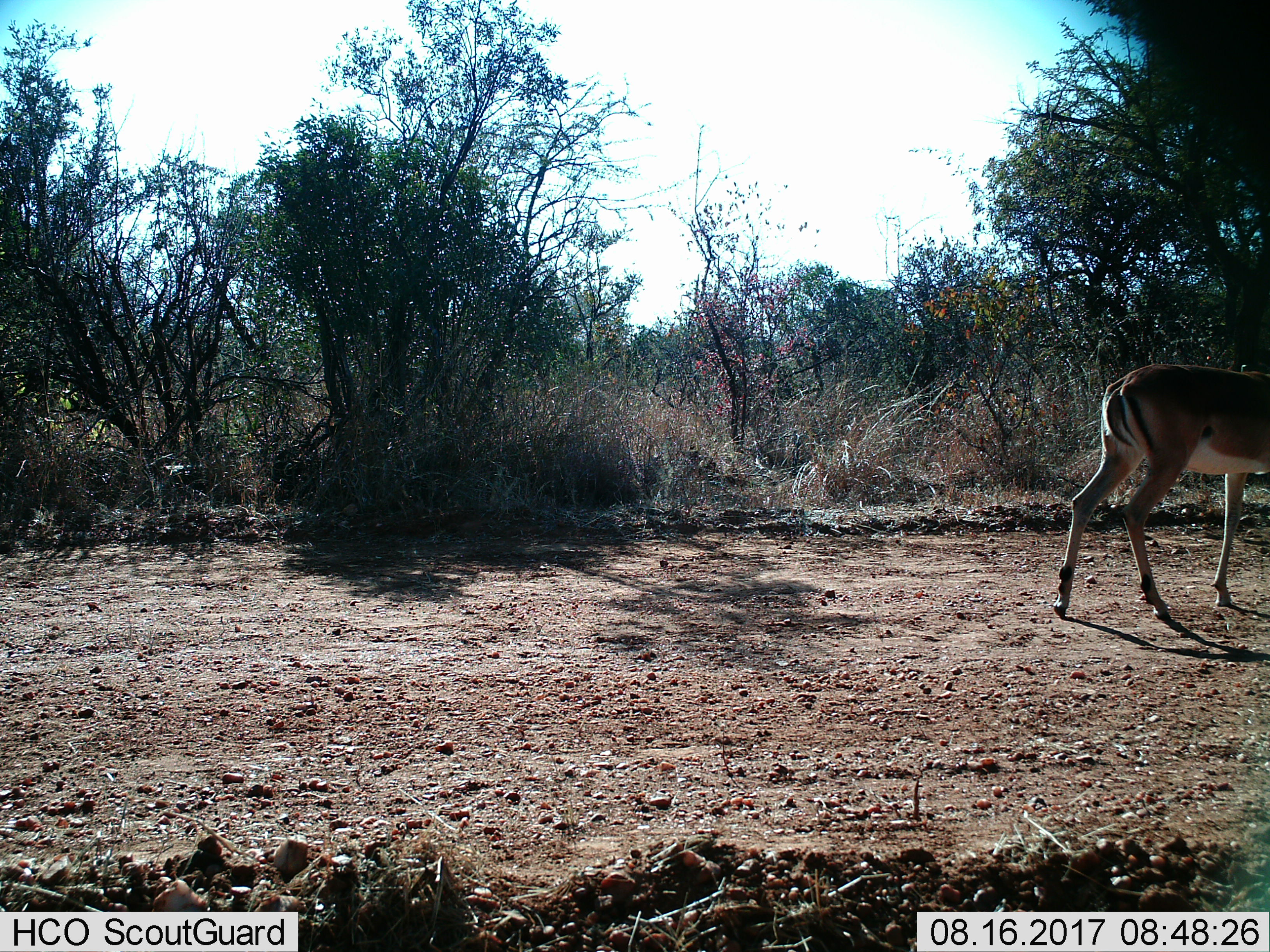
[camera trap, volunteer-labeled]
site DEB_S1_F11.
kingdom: Animalia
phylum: Chordata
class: Mammalia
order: Artiodactyla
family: Bovidae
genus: Aepyceros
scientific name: Aepyceros melampus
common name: impala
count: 1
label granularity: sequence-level